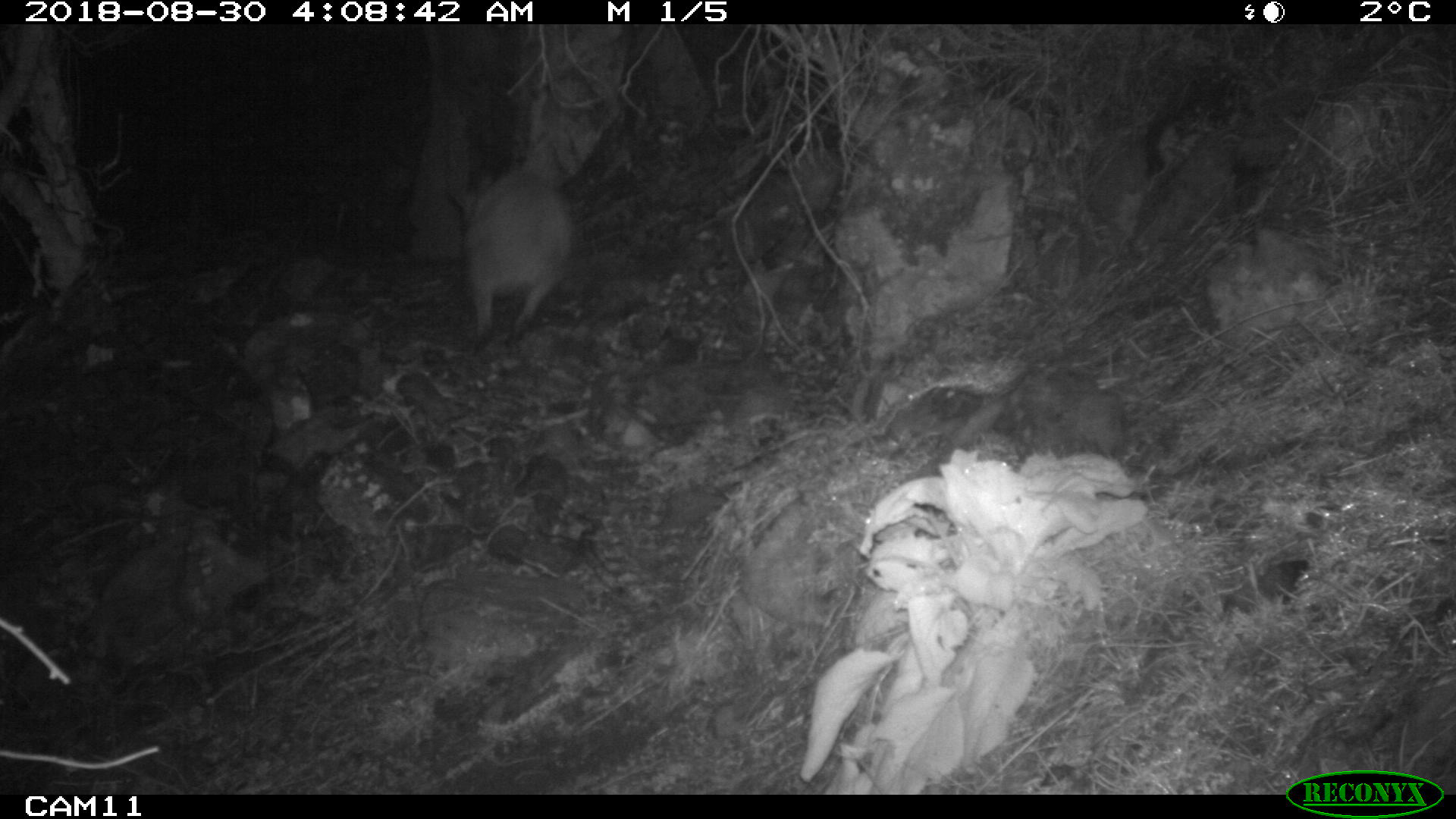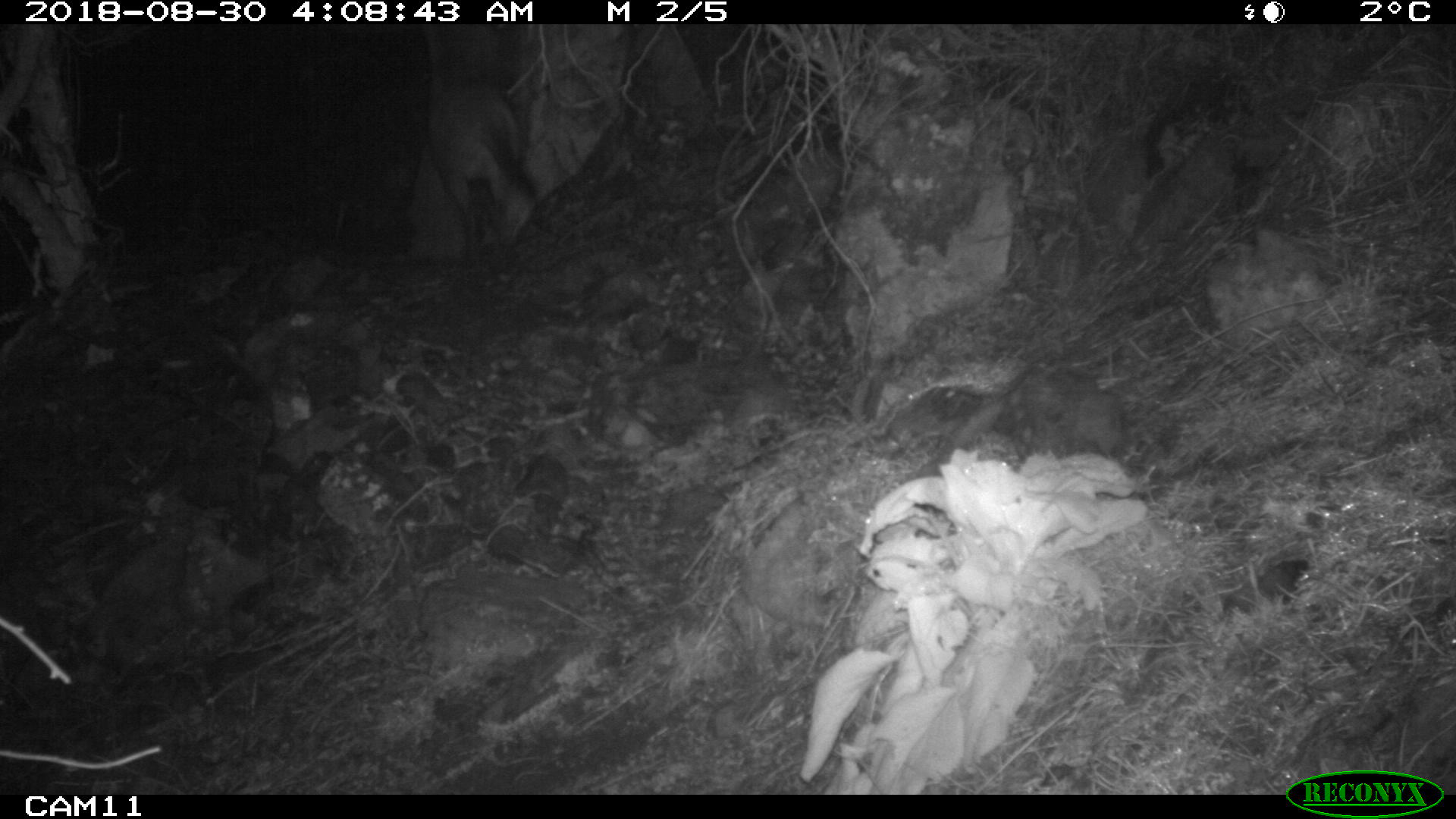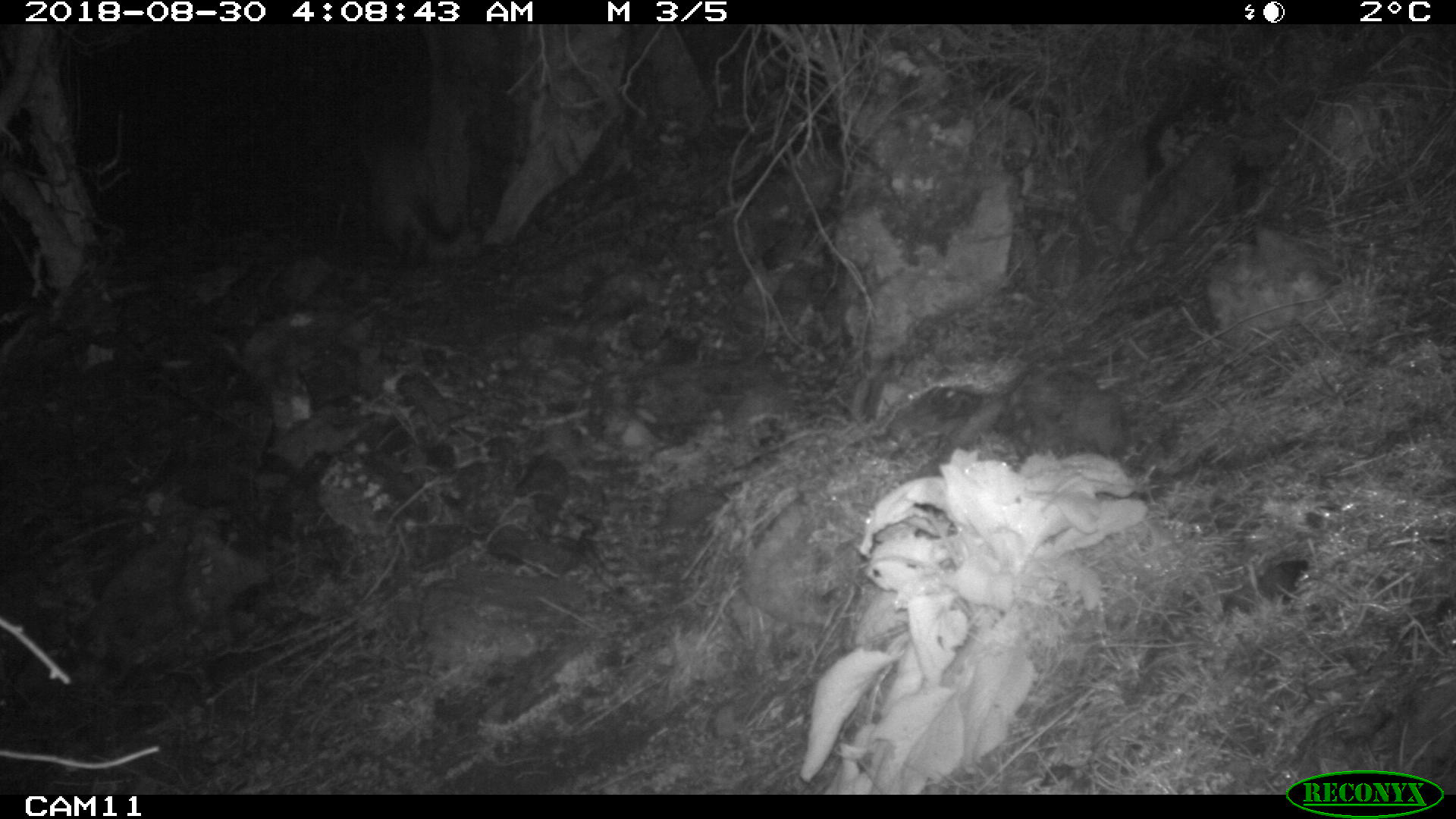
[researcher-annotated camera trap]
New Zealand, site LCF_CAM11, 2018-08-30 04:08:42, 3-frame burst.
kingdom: Animalia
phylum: Chordata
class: Mammalia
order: Diprotodontia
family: Macropodidae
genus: Notamacropus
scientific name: Notamacropus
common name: wallaby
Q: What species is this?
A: Wallaby (Notamacropus).